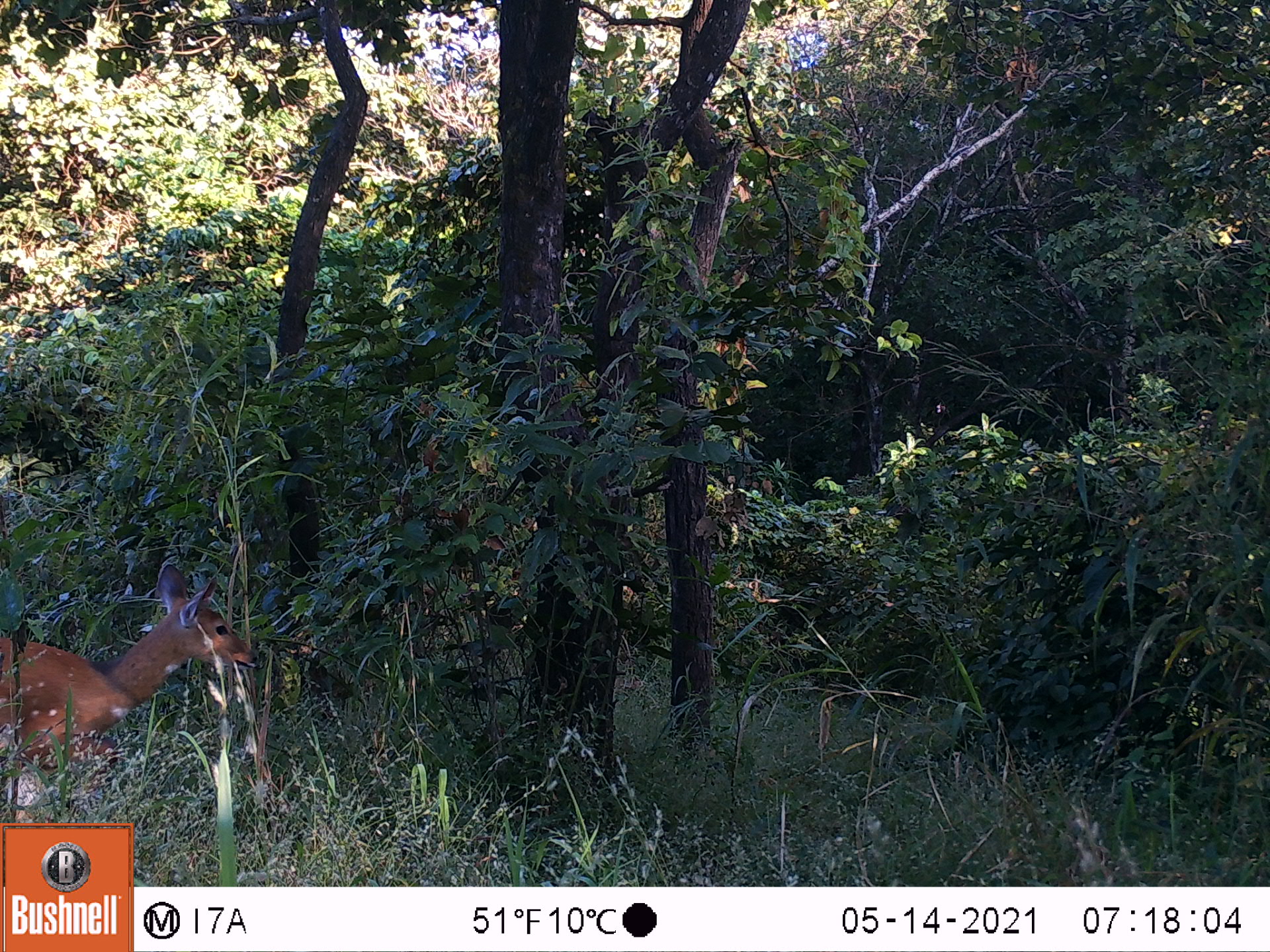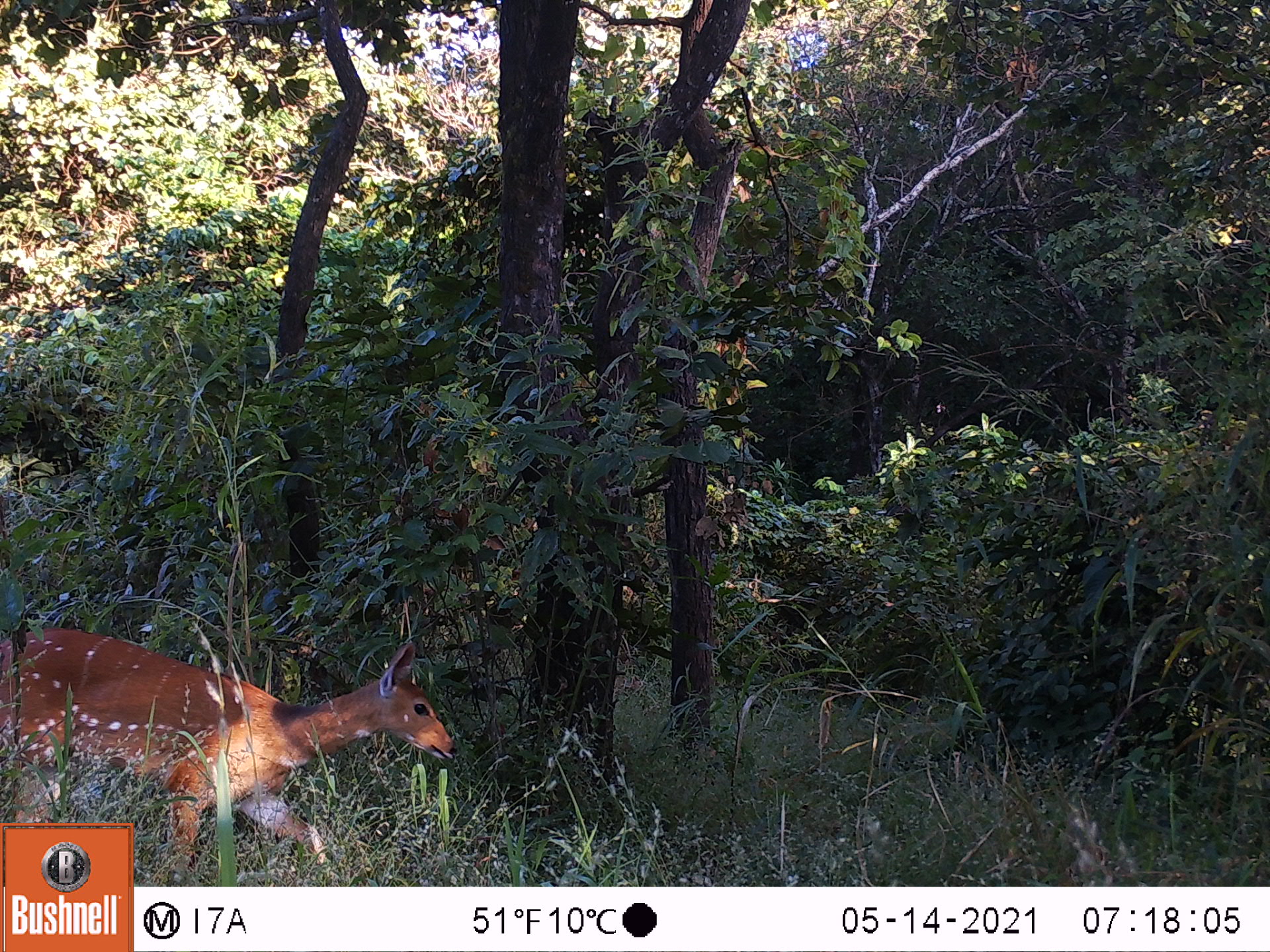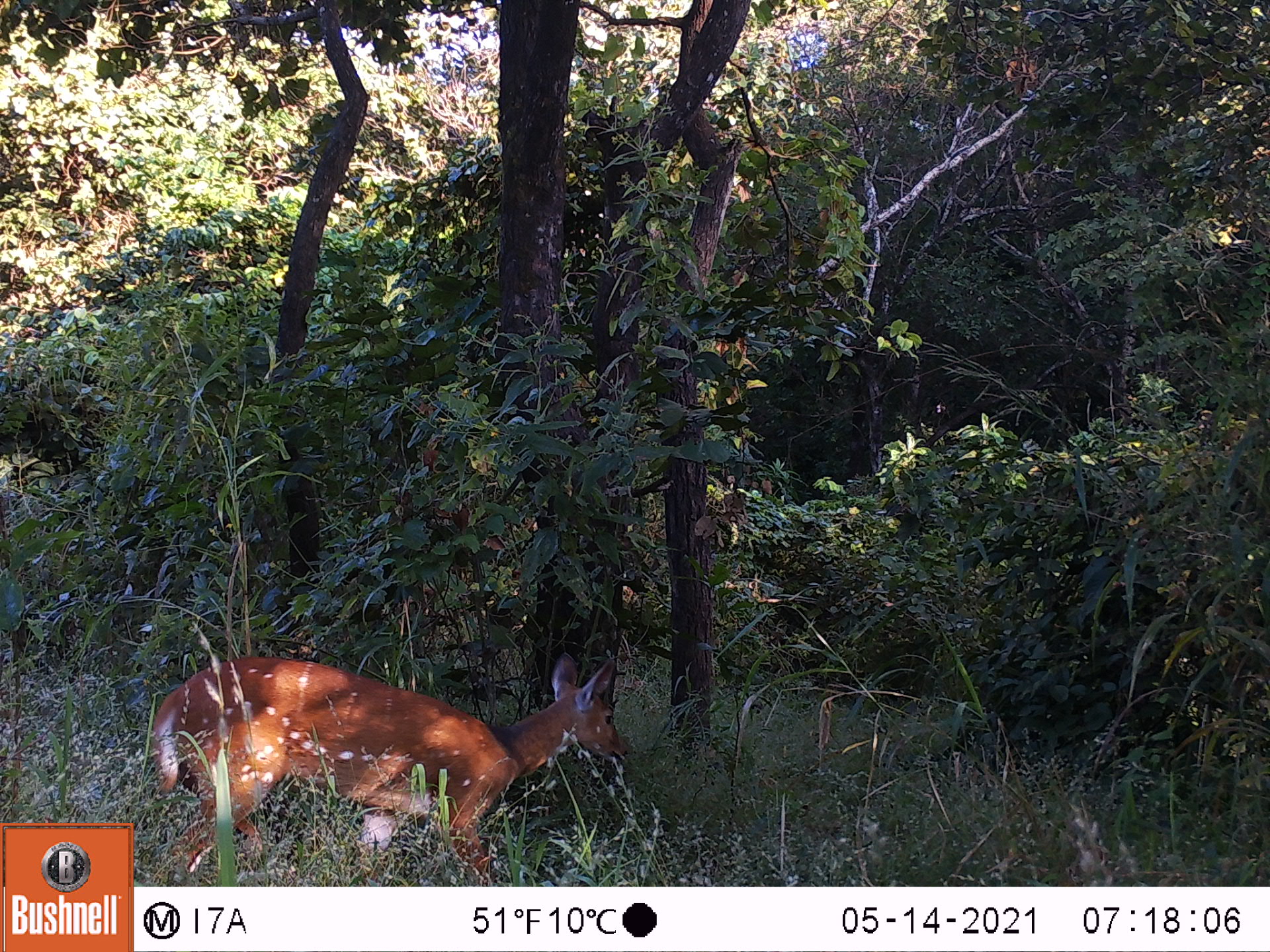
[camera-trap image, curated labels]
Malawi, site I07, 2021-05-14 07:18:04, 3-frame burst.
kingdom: Animalia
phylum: Chordata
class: Mammalia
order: Artiodactyla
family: Bovidae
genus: Tragelaphus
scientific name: Tragelaphus sylvaticus sylvaticus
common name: cape bushbuck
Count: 1.